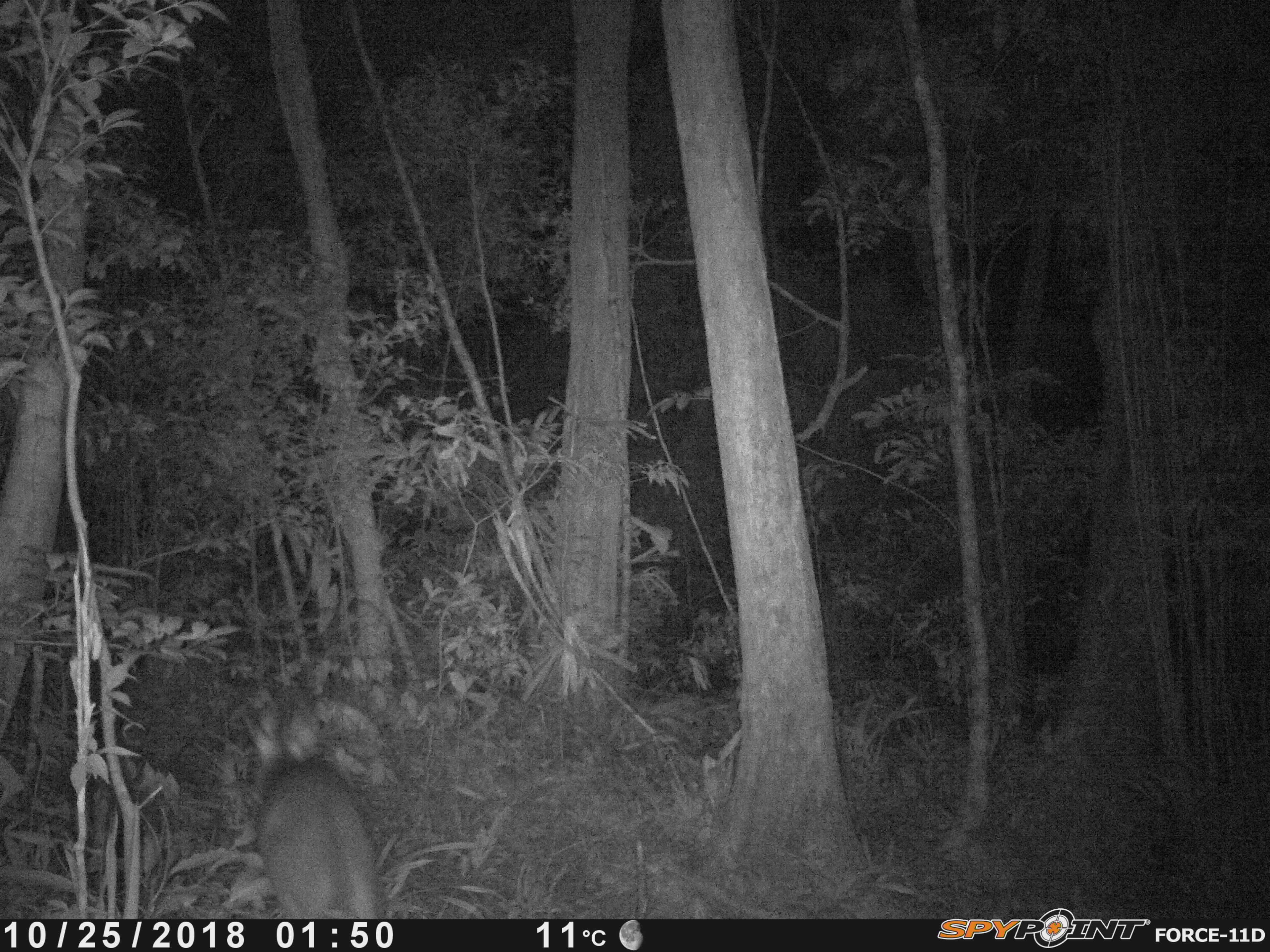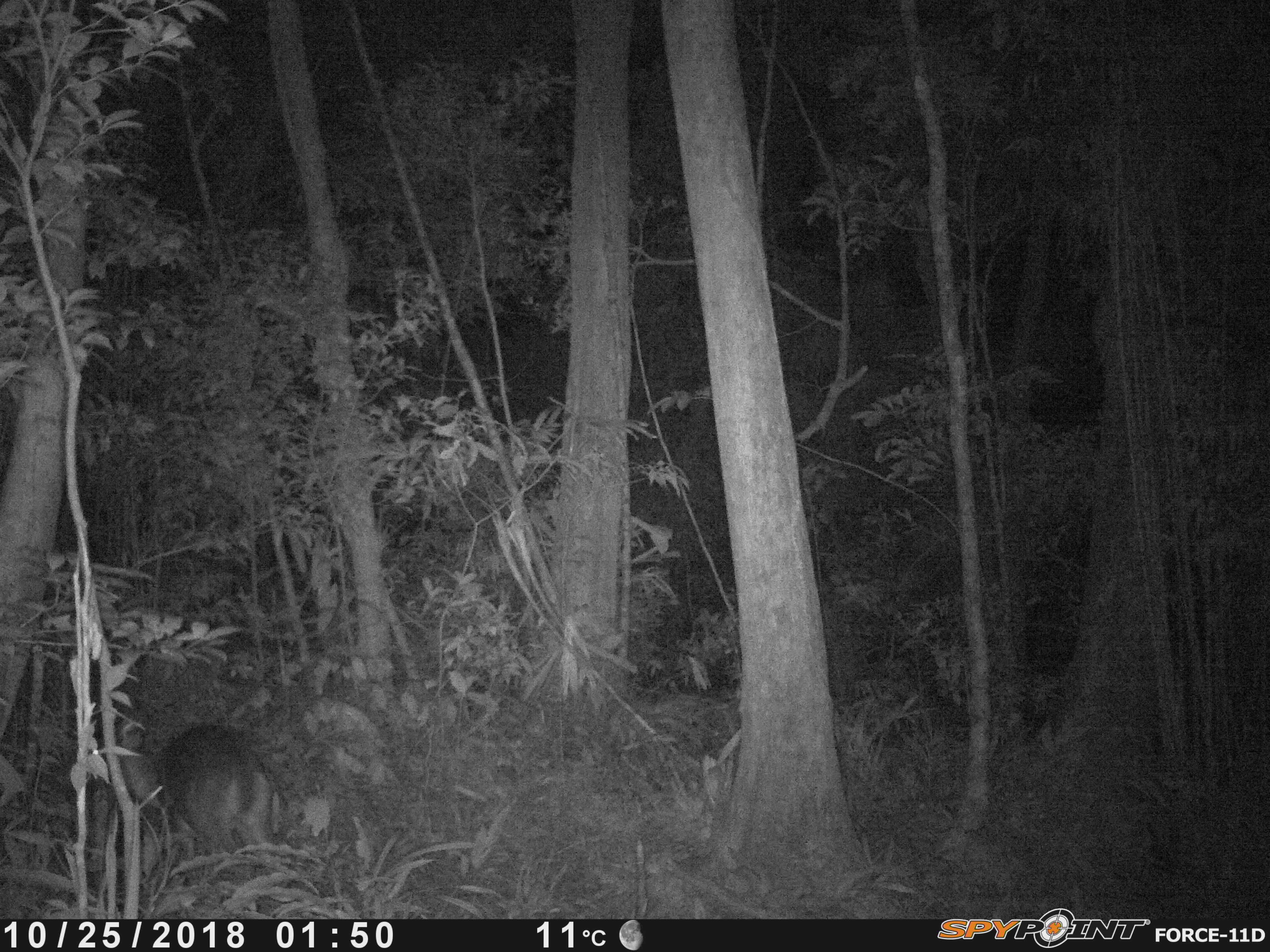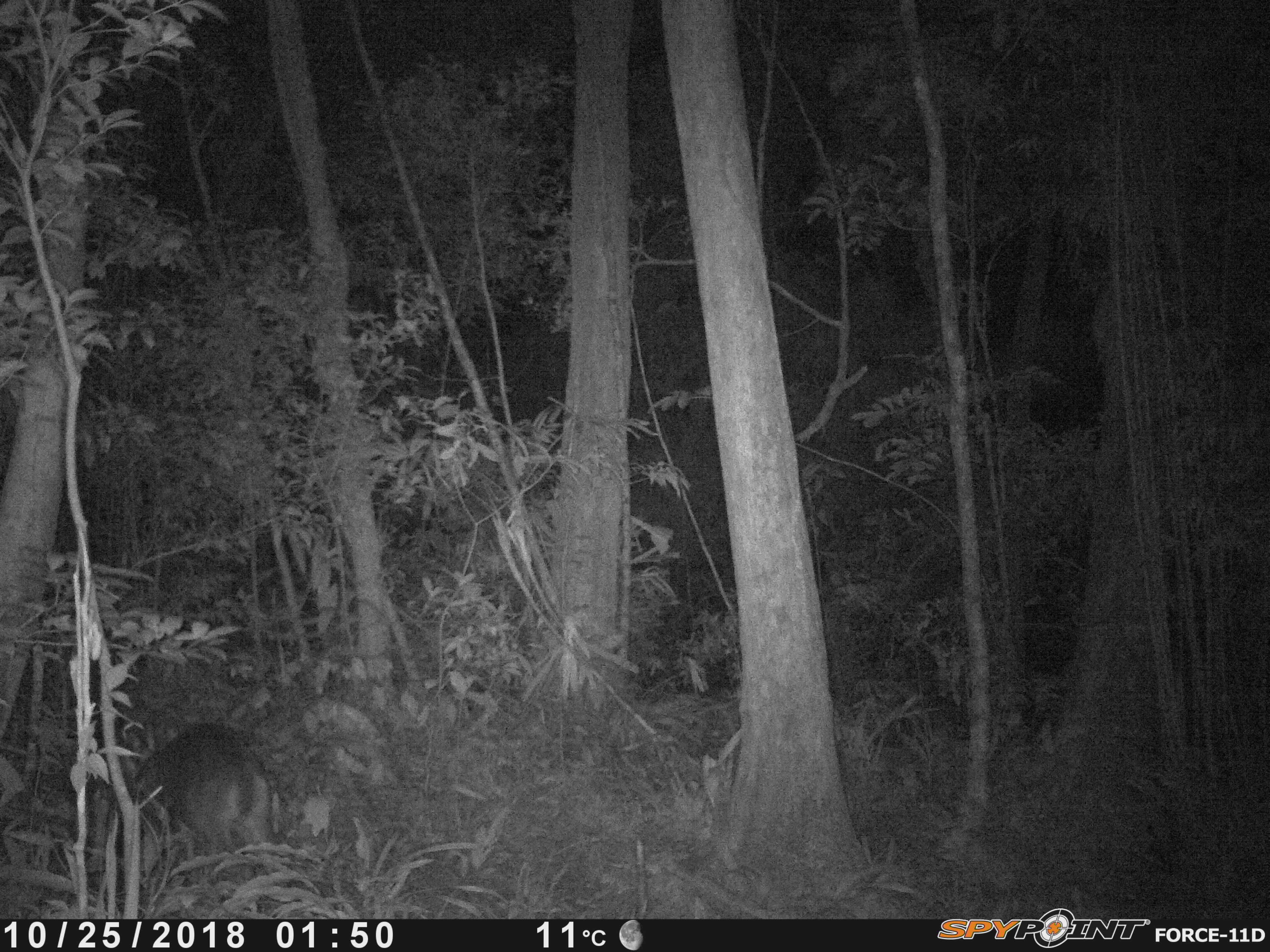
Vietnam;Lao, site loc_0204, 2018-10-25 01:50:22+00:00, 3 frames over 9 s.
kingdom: Animalia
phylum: Chordata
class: Mammalia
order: Artiodactyla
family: Cervidae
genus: Muntiacus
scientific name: Muntiacus vuquangensis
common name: large-antlered muntjac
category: large antlered muntjac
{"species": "large antlered muntjac (large-antlered muntjac) (Muntiacus vuquangensis)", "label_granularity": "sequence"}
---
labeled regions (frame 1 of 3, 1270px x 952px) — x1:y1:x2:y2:
large antlered muntjac: 244:714:379:918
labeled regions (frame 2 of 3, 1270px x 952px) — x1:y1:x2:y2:
large antlered muntjac: 64:725:269:911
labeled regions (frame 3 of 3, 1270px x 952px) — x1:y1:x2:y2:
large antlered muntjac: 106:724:272:912